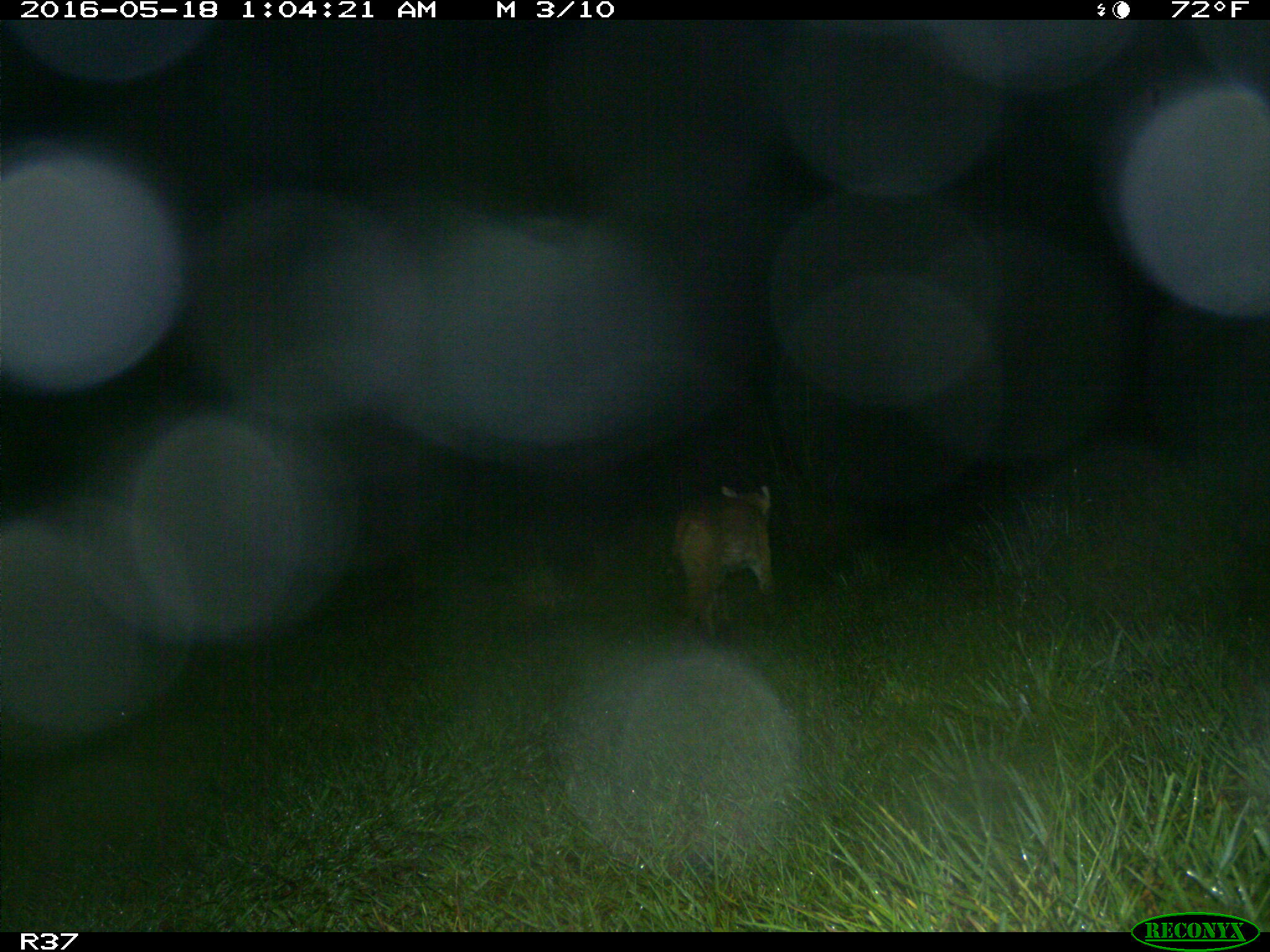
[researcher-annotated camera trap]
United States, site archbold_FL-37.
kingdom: Animalia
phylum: Chordata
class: Mammalia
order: Carnivora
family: Felidae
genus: Lynx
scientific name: Lynx rufus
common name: bobcat